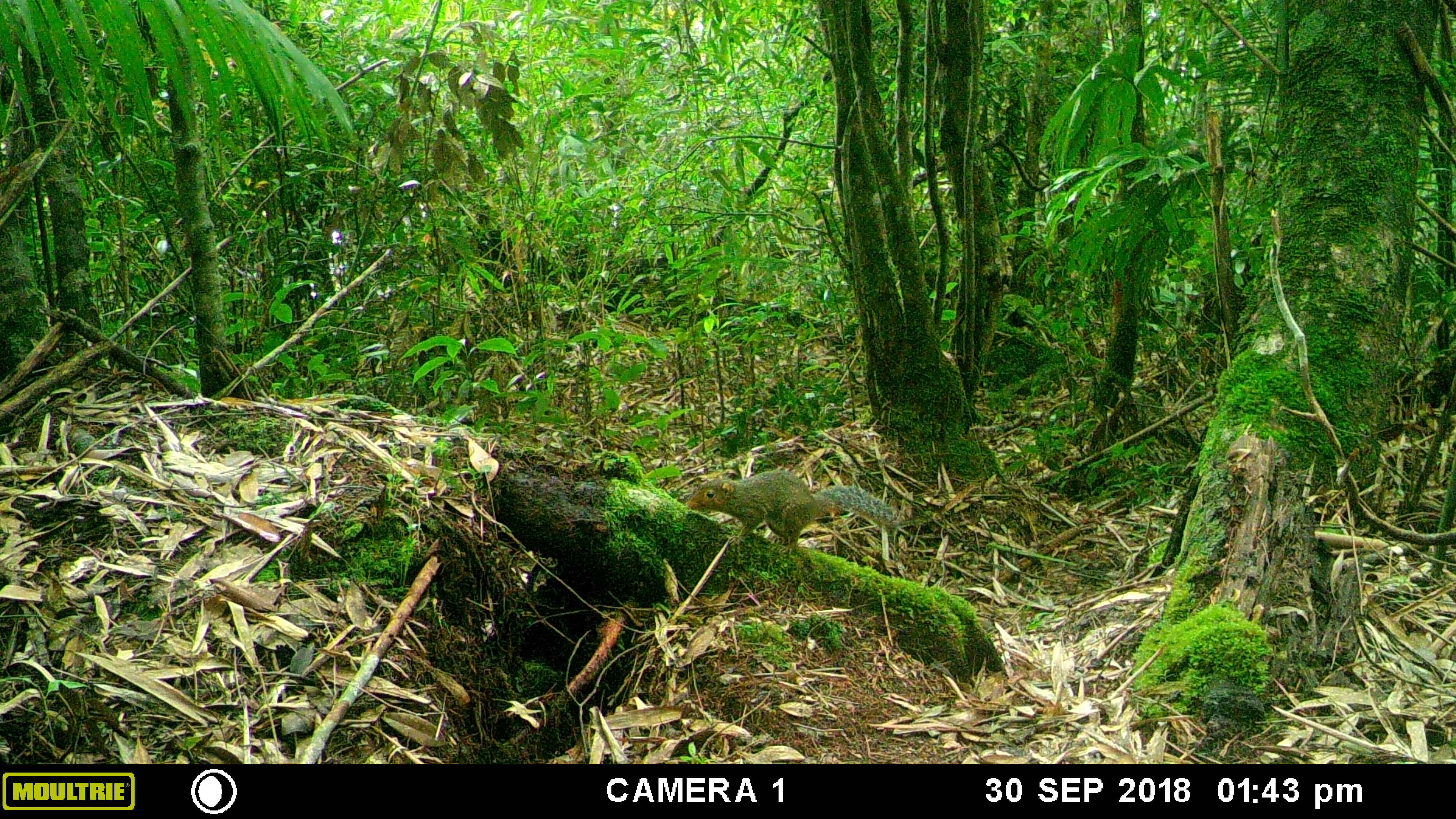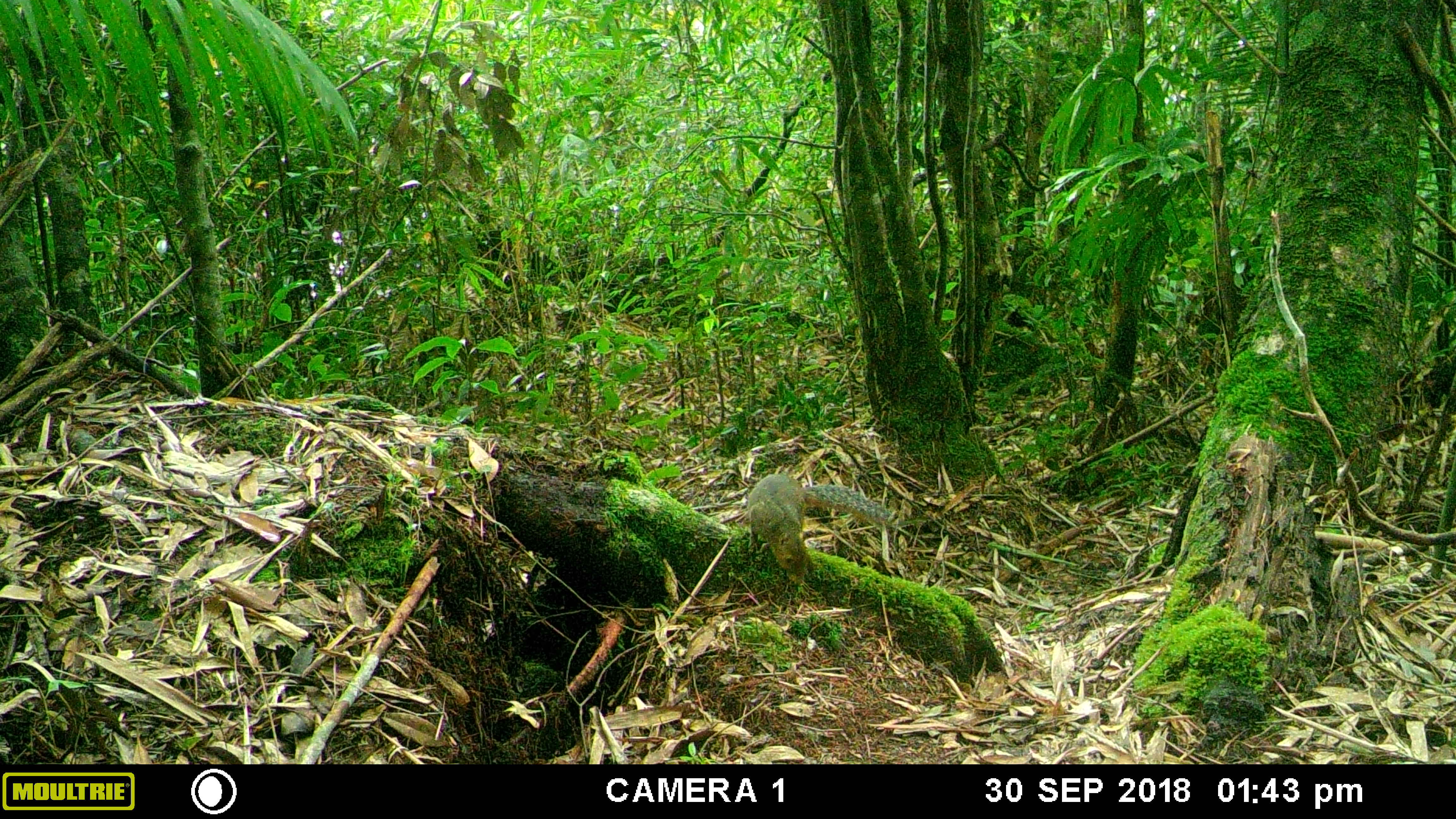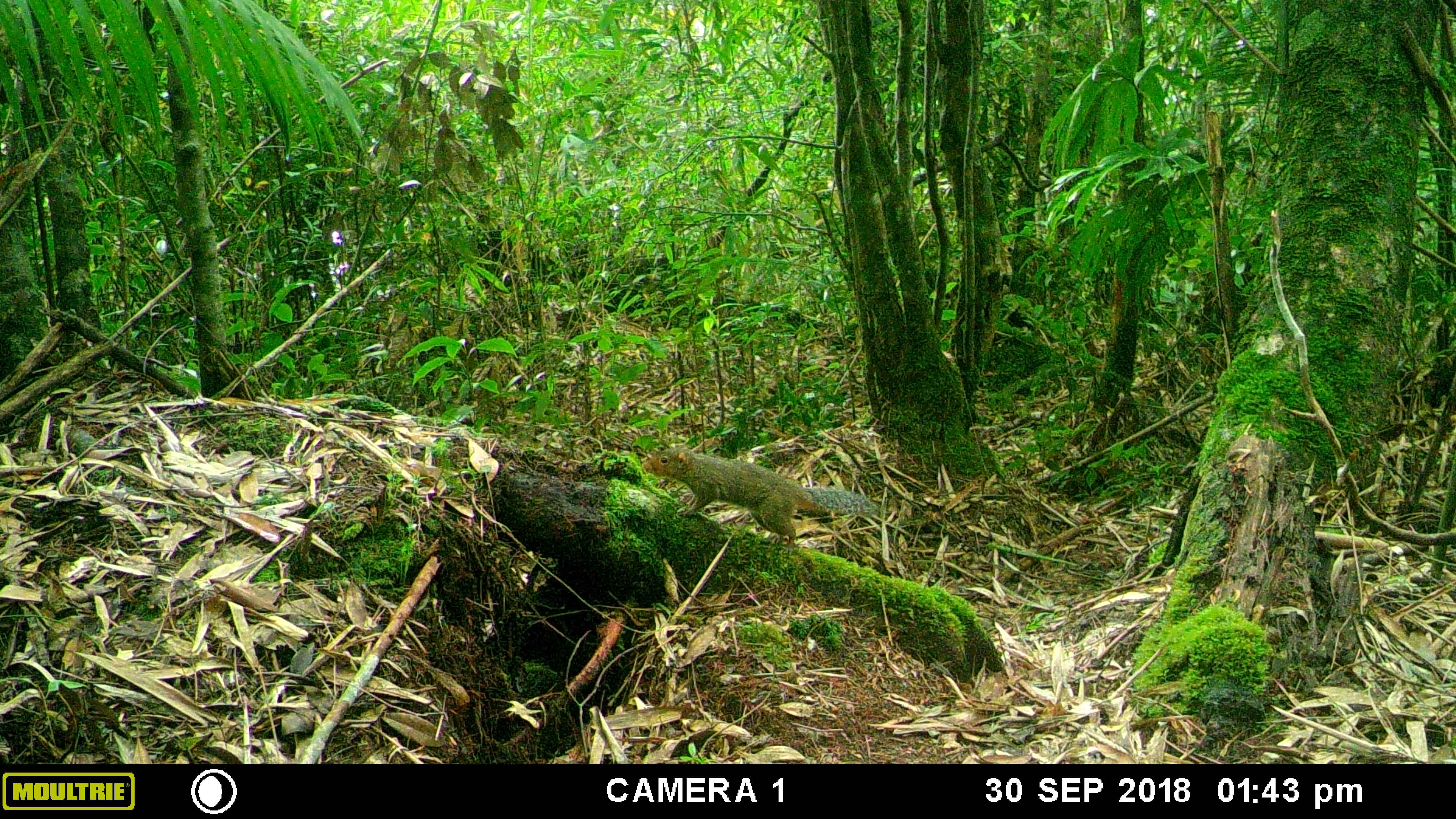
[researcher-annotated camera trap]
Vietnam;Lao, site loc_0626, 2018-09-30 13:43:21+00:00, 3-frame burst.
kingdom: Animalia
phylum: Chordata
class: Mammalia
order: Rodentia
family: Sciuridae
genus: Dremomys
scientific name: Dremomys rufigenis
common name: red-cheeked squirrel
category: red cheeked squirrel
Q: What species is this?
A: Red cheeked squirrel (red-cheeked squirrel) (Dremomys rufigenis).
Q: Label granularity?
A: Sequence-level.